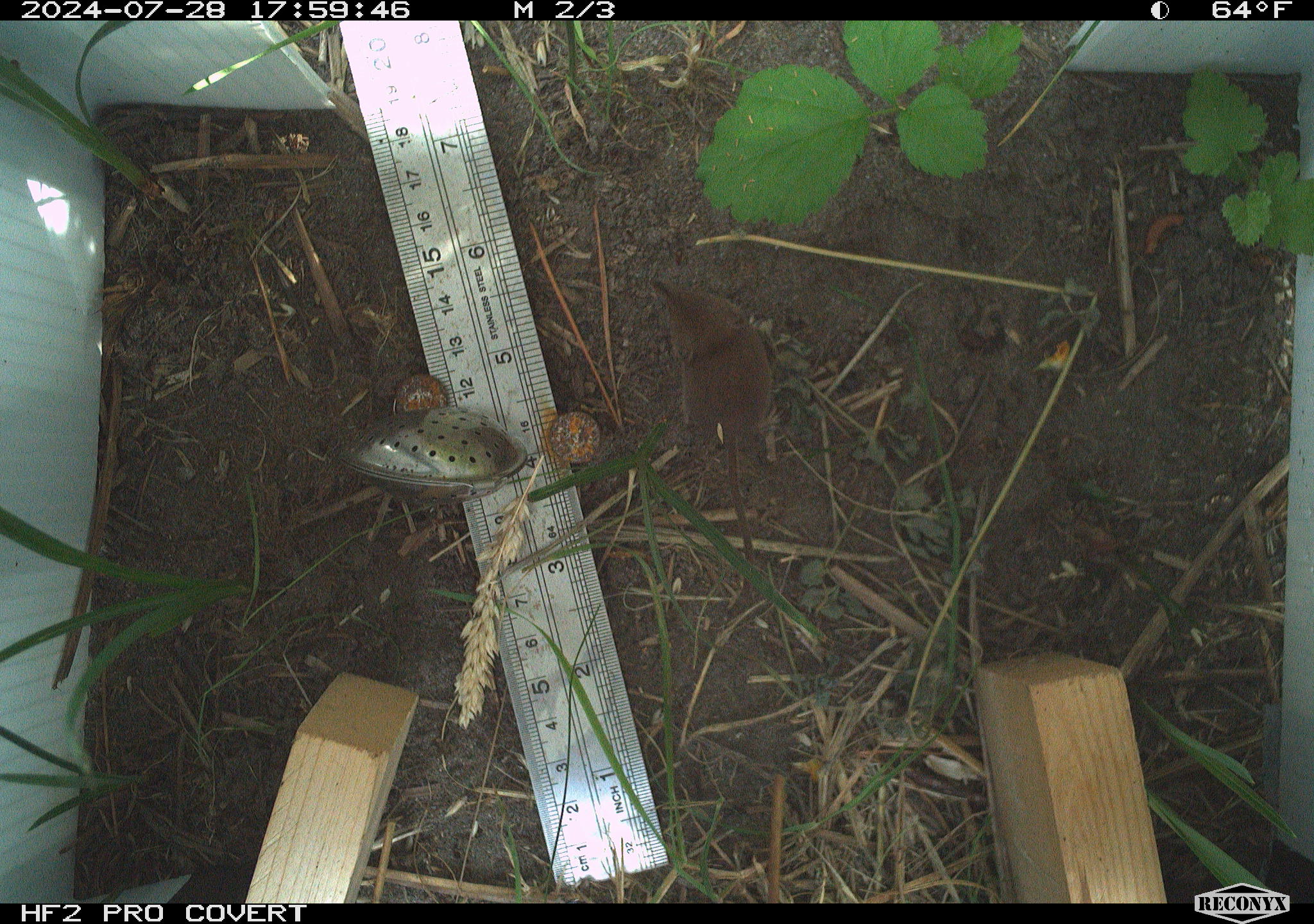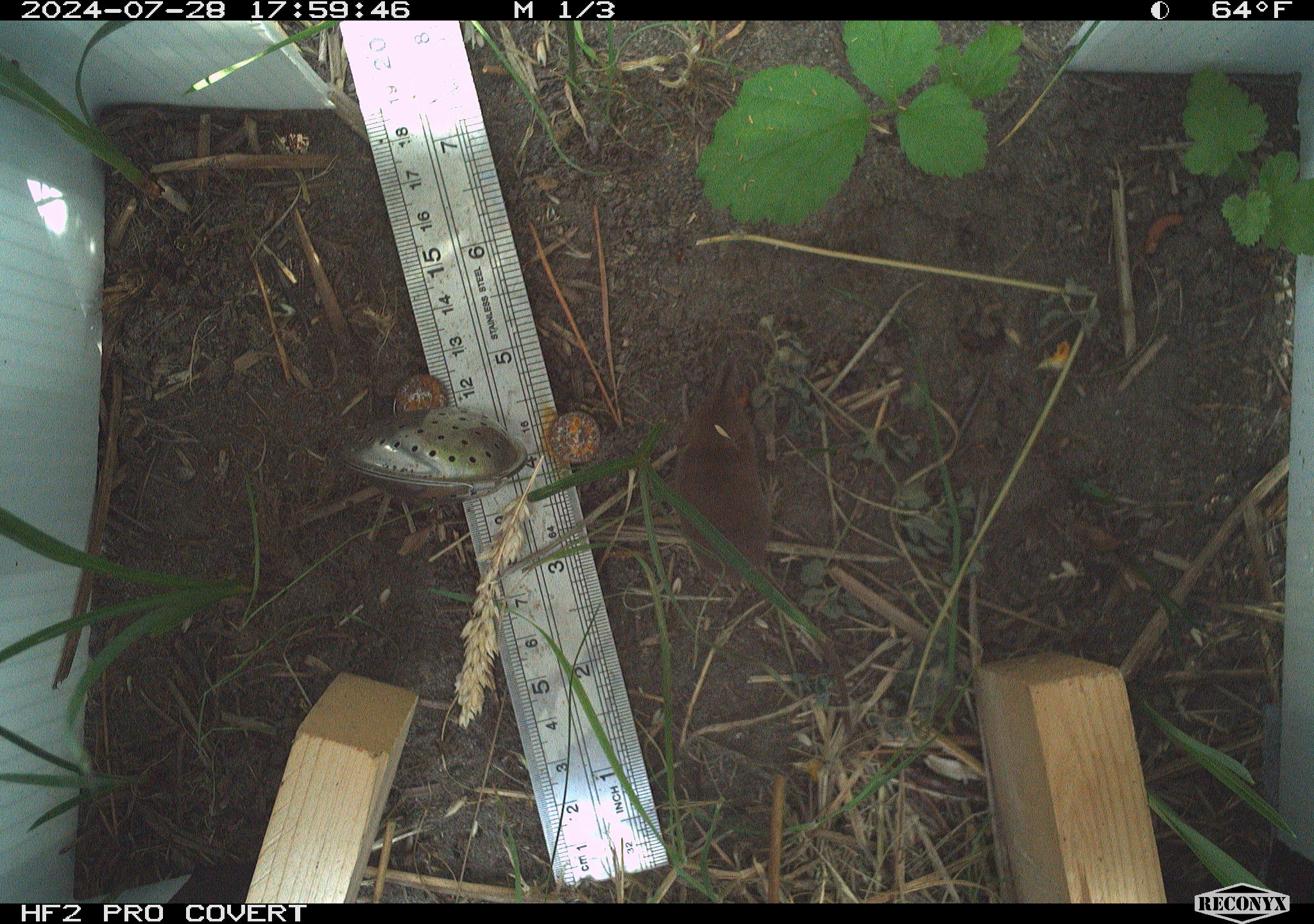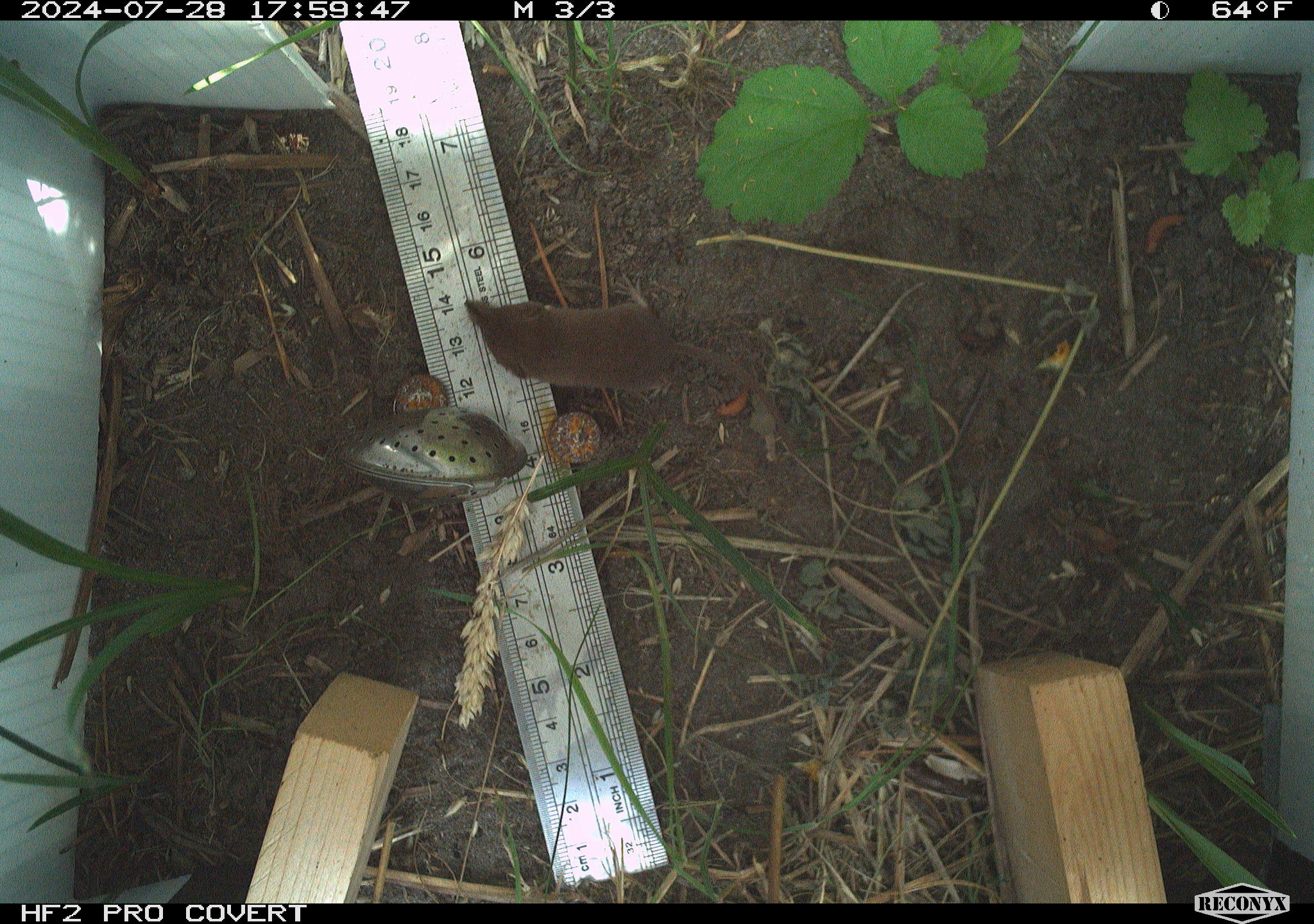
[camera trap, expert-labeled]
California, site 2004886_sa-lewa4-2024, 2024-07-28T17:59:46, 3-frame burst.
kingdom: Animalia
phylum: Chordata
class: Mammalia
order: Eulipotyphla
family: Soricidae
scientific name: Soricidae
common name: shrews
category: soricidae family